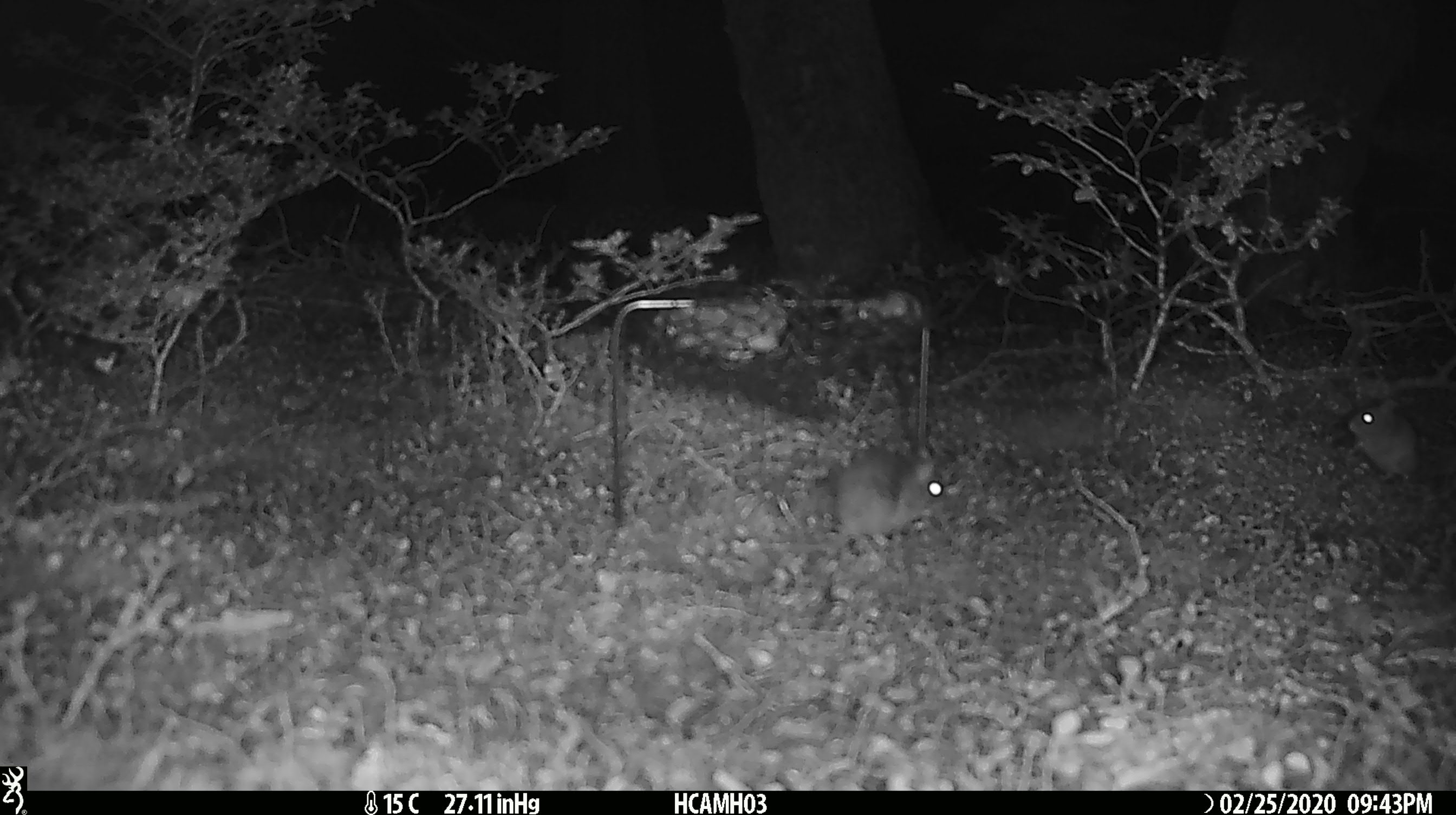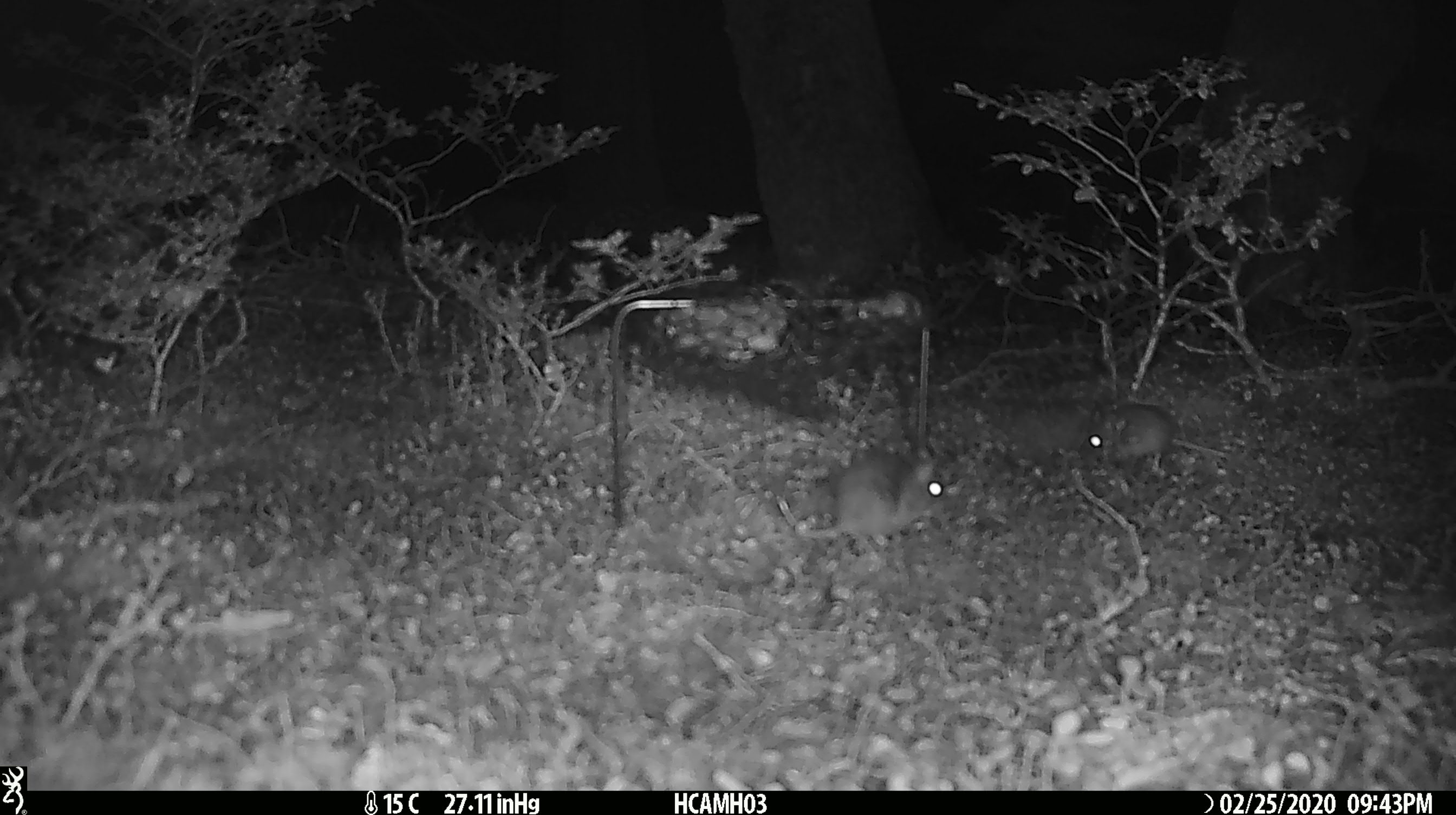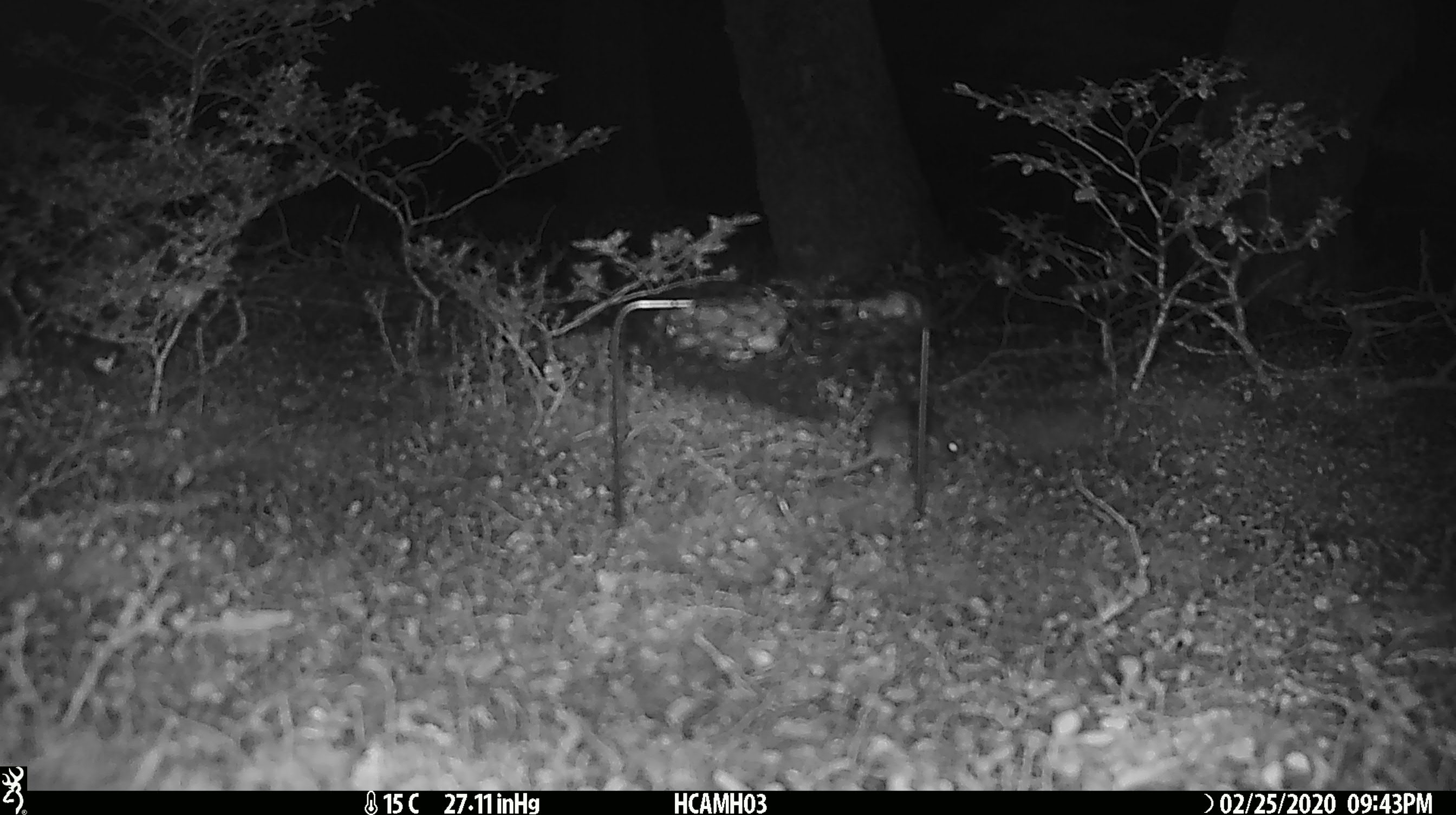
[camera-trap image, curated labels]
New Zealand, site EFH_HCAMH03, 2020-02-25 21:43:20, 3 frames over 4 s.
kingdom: Animalia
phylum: Chordata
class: Mammalia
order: Rodentia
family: Muridae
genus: Mus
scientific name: Mus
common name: mouse